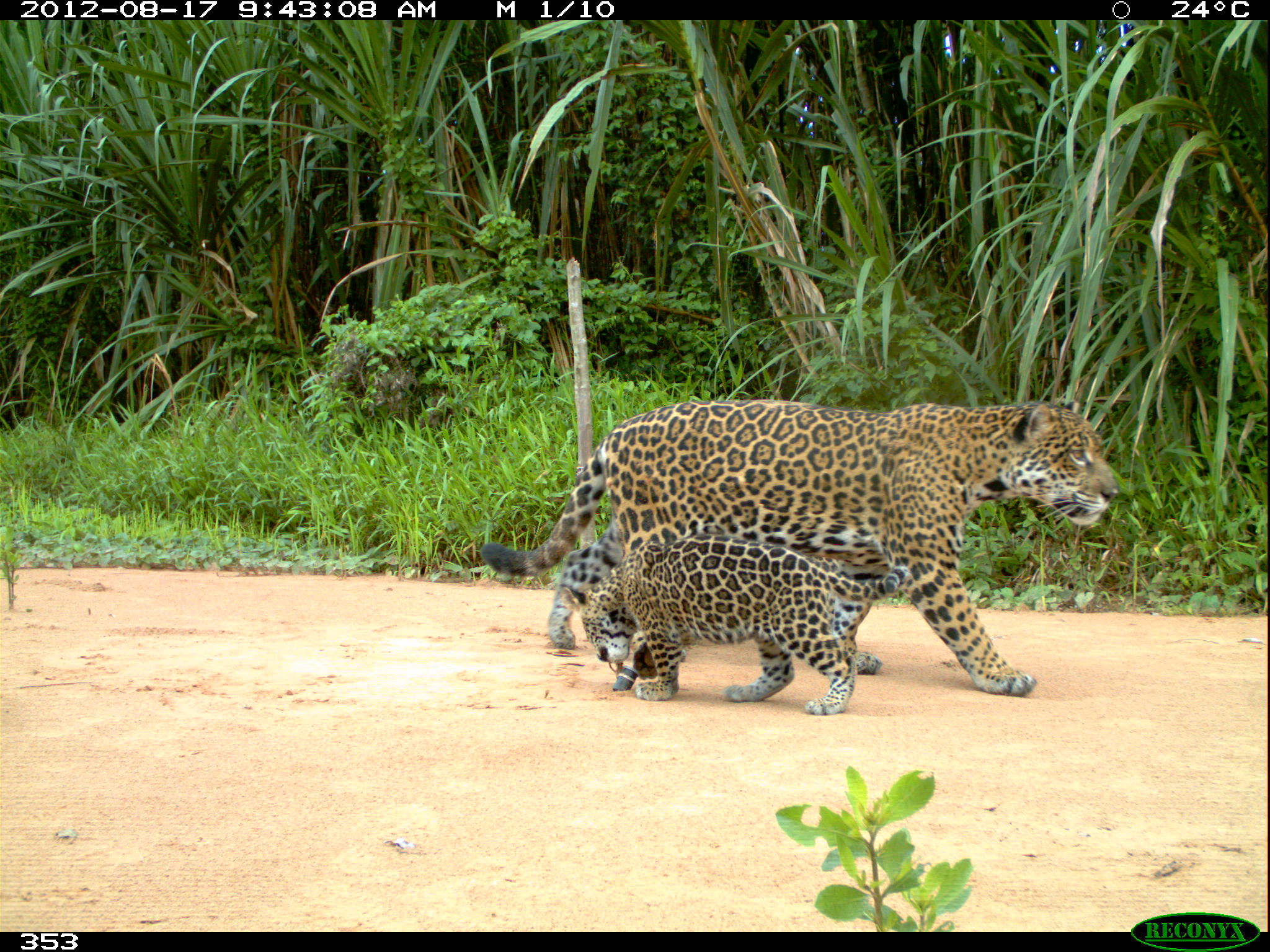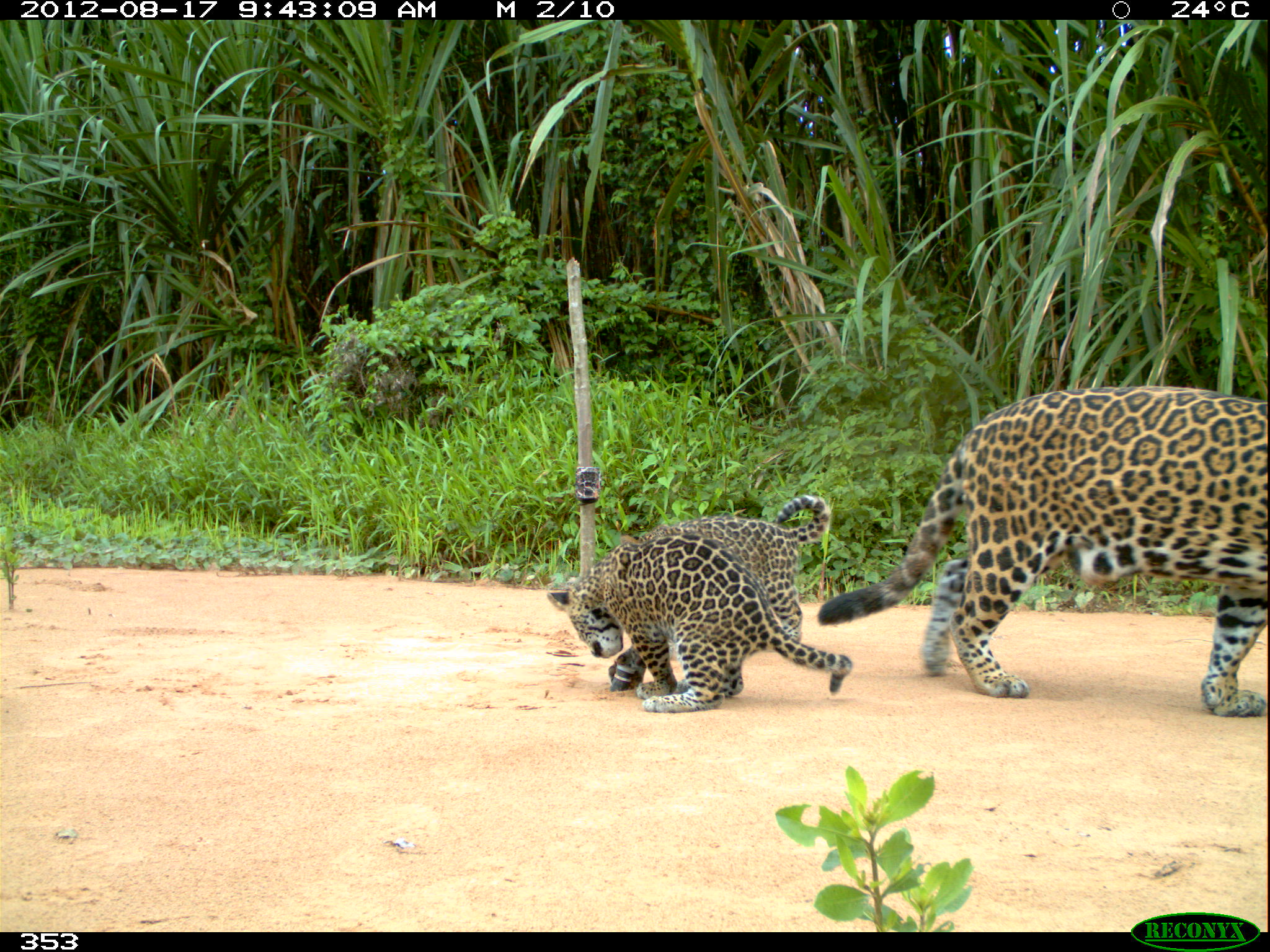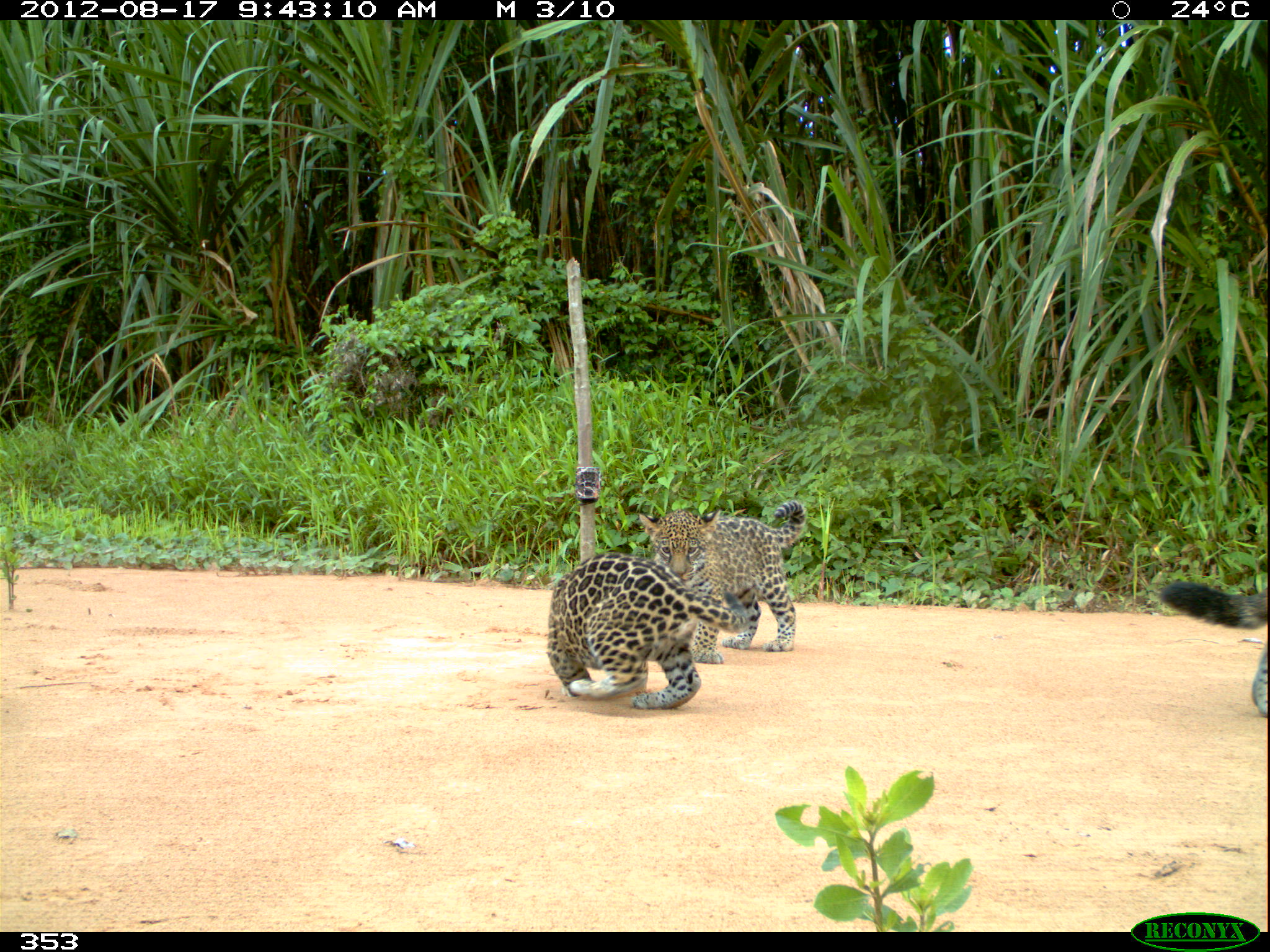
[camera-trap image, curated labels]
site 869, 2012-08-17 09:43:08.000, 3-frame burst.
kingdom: Animalia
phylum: Chordata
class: Mammalia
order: Carnivora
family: Felidae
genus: Panthera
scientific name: Panthera onca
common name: jaguar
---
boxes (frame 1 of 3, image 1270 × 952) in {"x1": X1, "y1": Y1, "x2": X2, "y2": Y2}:
panthera onca: {"x1": 477, "y1": 397, "x2": 1120, "y2": 696}; {"x1": 558, "y1": 531, "x2": 911, "y2": 715}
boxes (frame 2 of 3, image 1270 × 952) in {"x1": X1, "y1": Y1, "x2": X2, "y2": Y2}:
panthera onca: {"x1": 815, "y1": 383, "x2": 1267, "y2": 718}; {"x1": 545, "y1": 531, "x2": 853, "y2": 712}; {"x1": 607, "y1": 493, "x2": 831, "y2": 698}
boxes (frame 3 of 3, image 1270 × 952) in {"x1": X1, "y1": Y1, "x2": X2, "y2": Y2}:
panthera onca: {"x1": 545, "y1": 551, "x2": 751, "y2": 710}; {"x1": 638, "y1": 499, "x2": 807, "y2": 663}; {"x1": 1153, "y1": 554, "x2": 1270, "y2": 717}